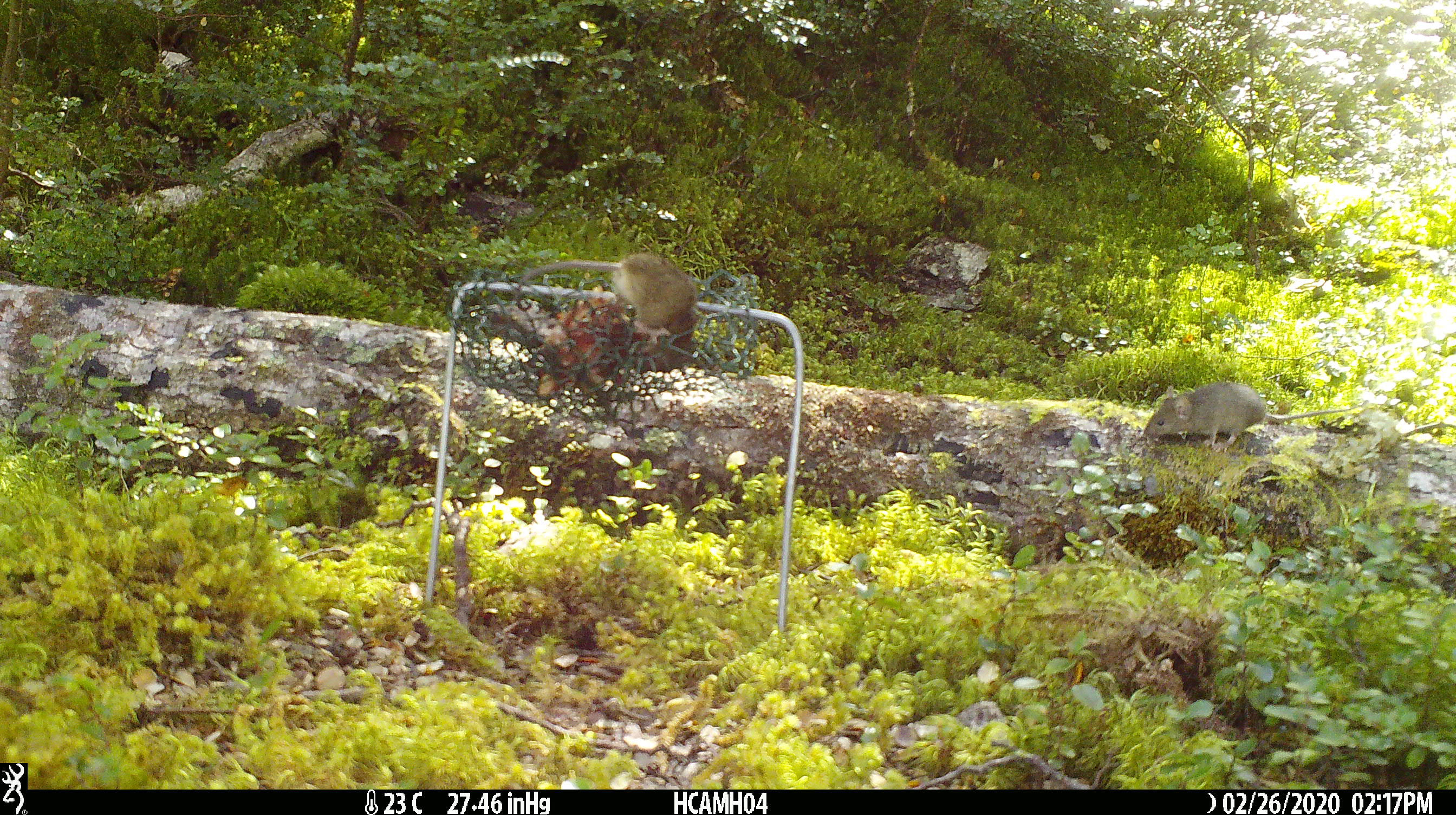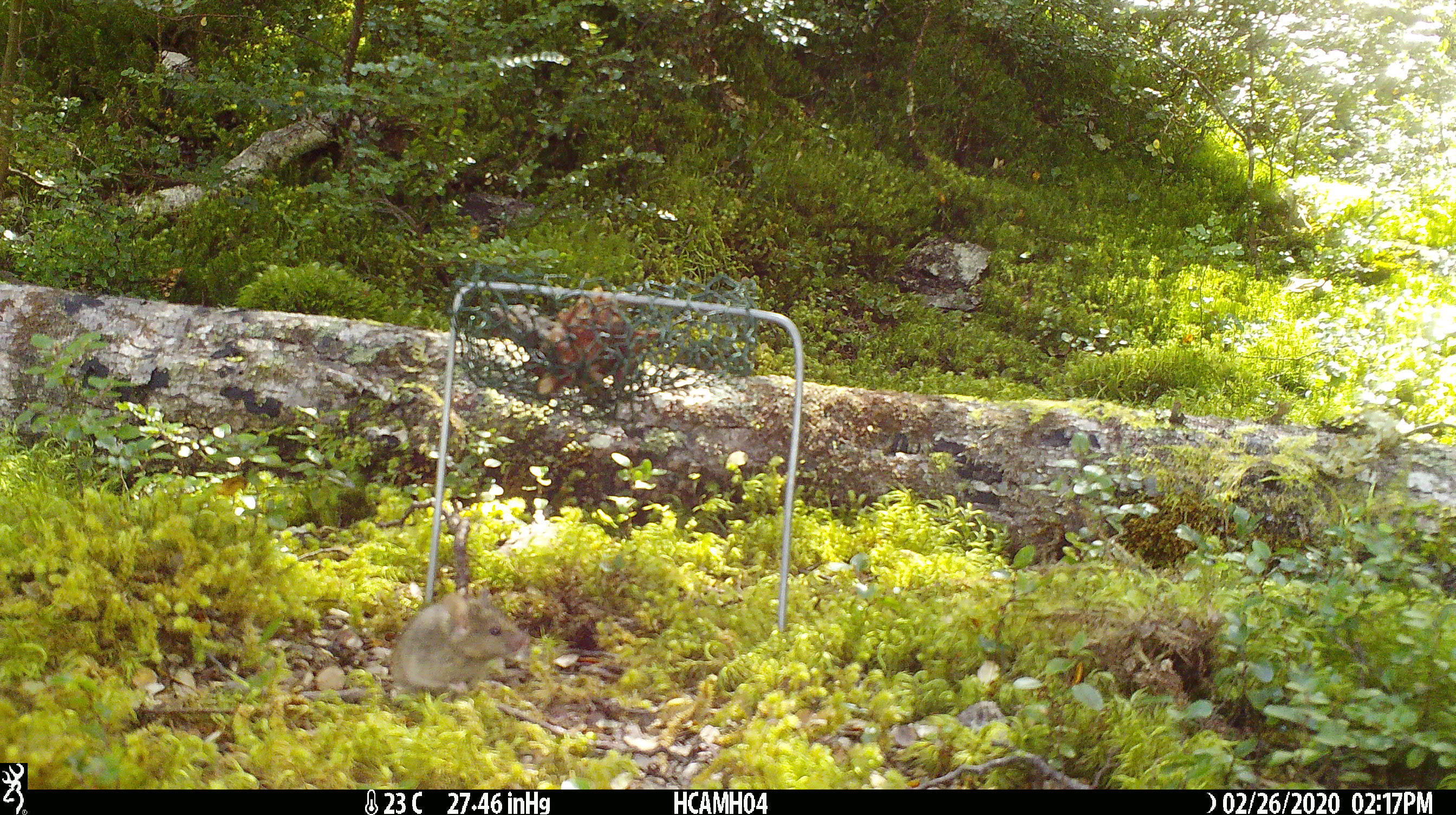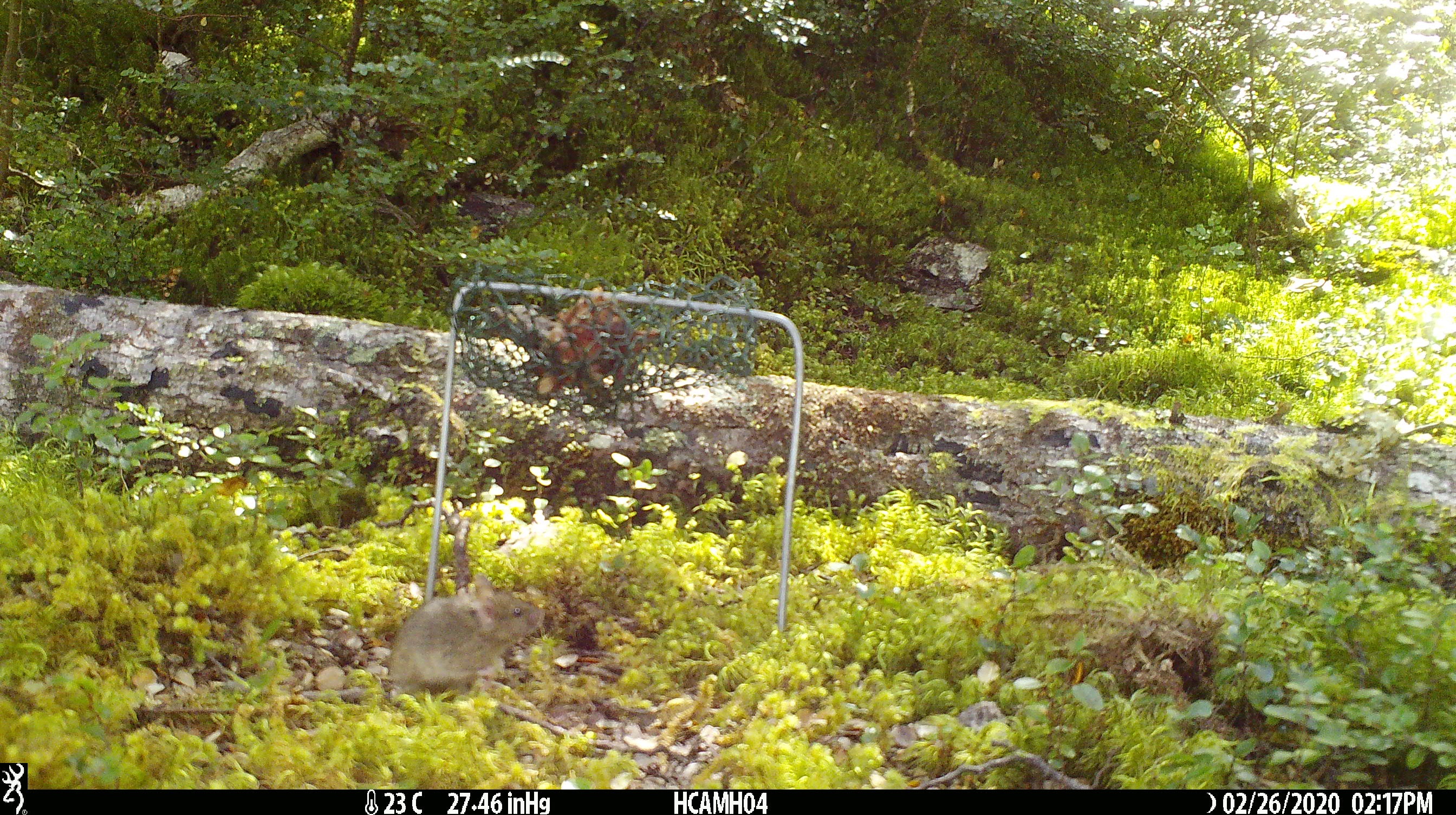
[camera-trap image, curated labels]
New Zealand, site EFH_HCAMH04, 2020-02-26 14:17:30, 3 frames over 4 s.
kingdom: Animalia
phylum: Chordata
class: Mammalia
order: Rodentia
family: Muridae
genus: Mus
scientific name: Mus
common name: mouse